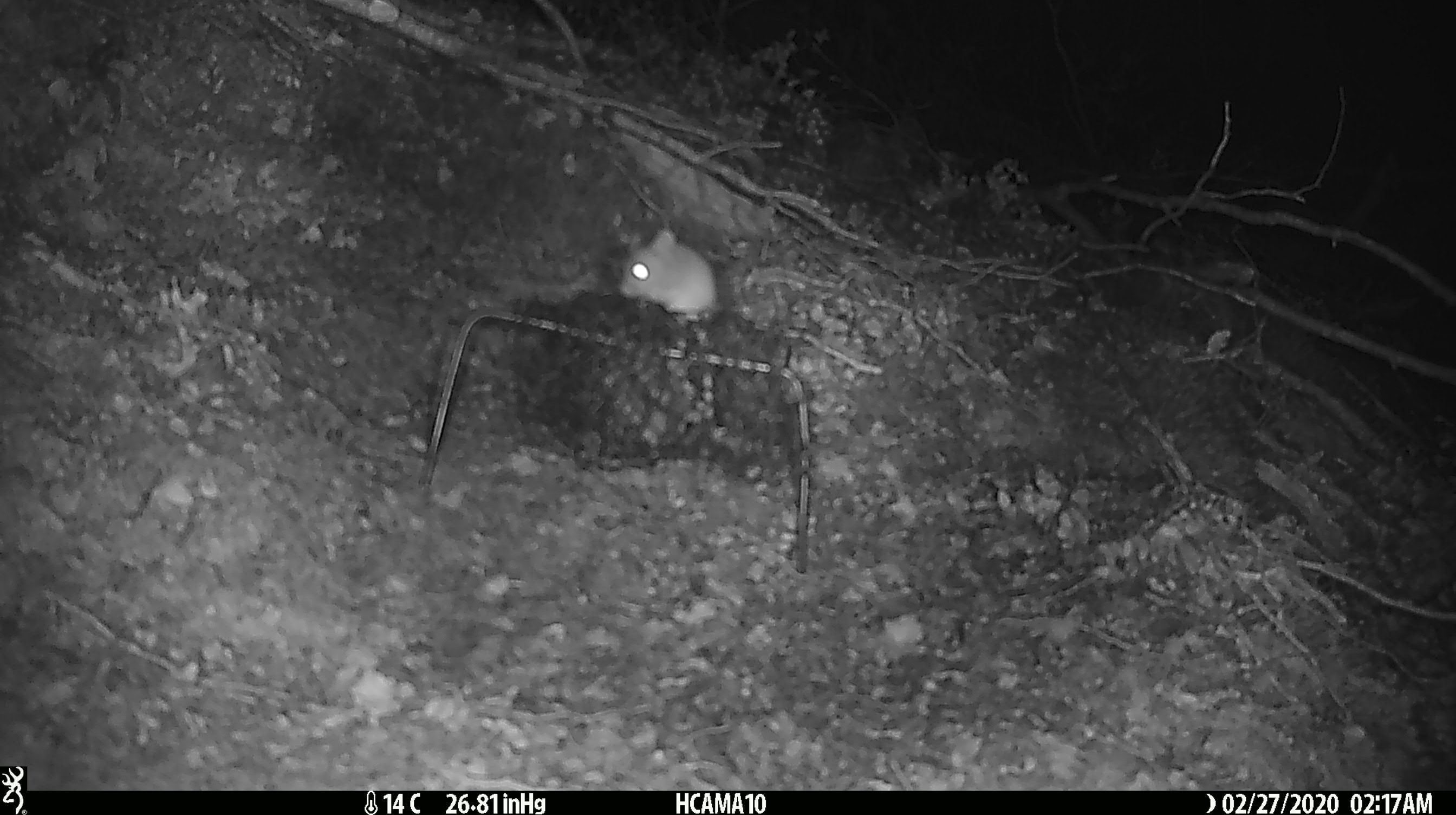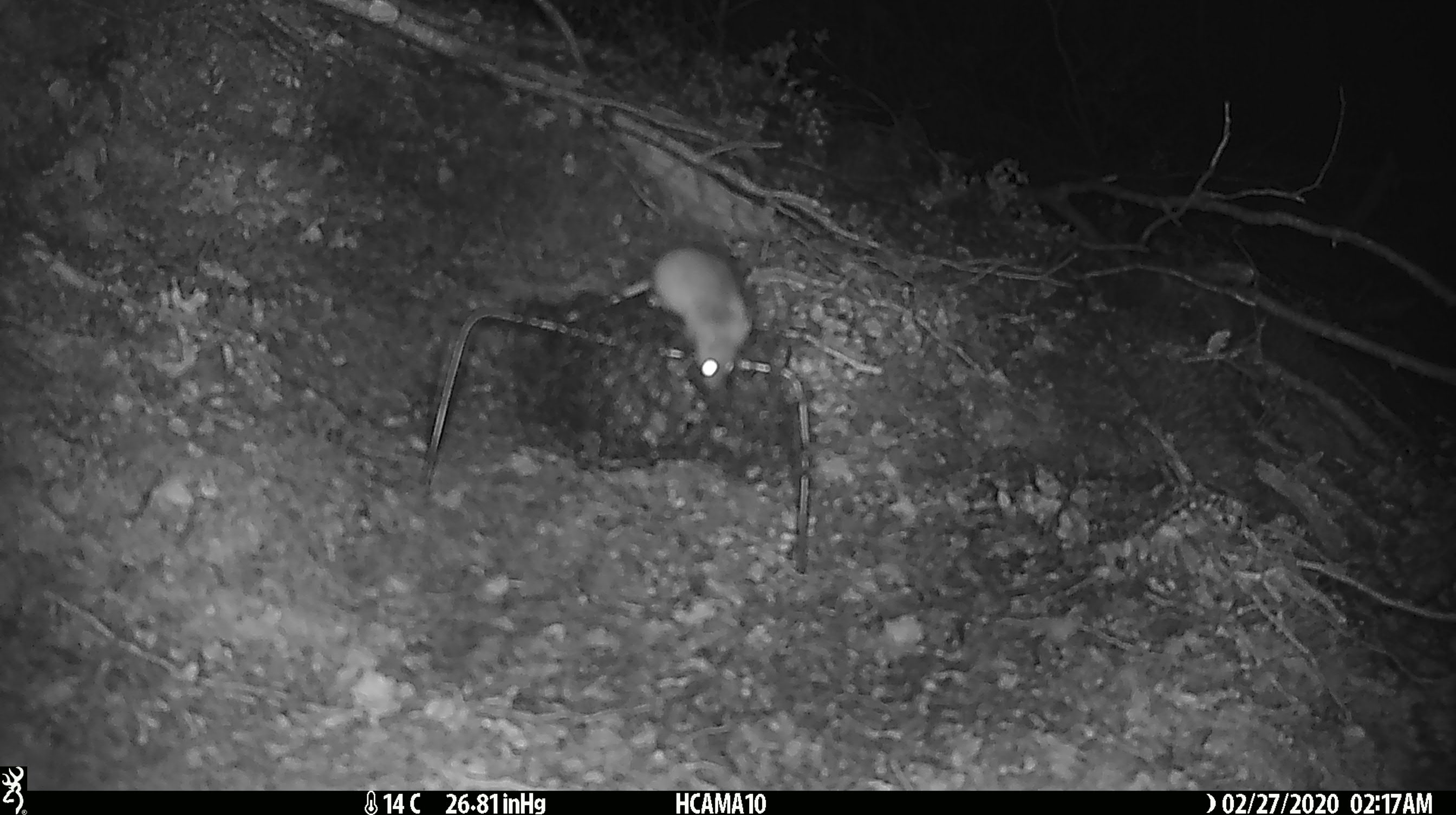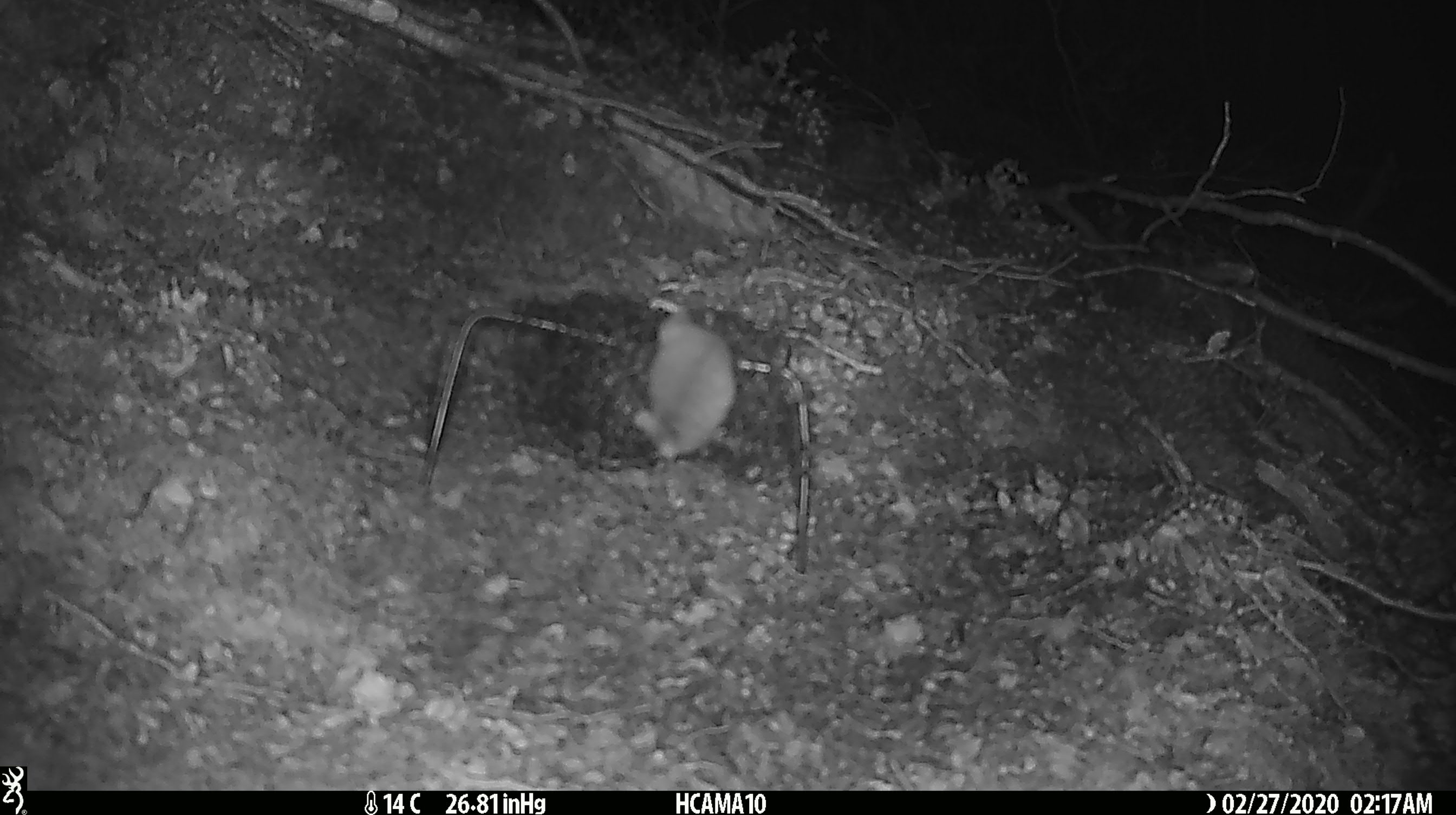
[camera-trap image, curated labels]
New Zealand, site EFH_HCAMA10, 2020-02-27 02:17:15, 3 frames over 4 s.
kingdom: Animalia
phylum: Chordata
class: Mammalia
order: Rodentia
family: Muridae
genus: Mus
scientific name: Mus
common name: mouse